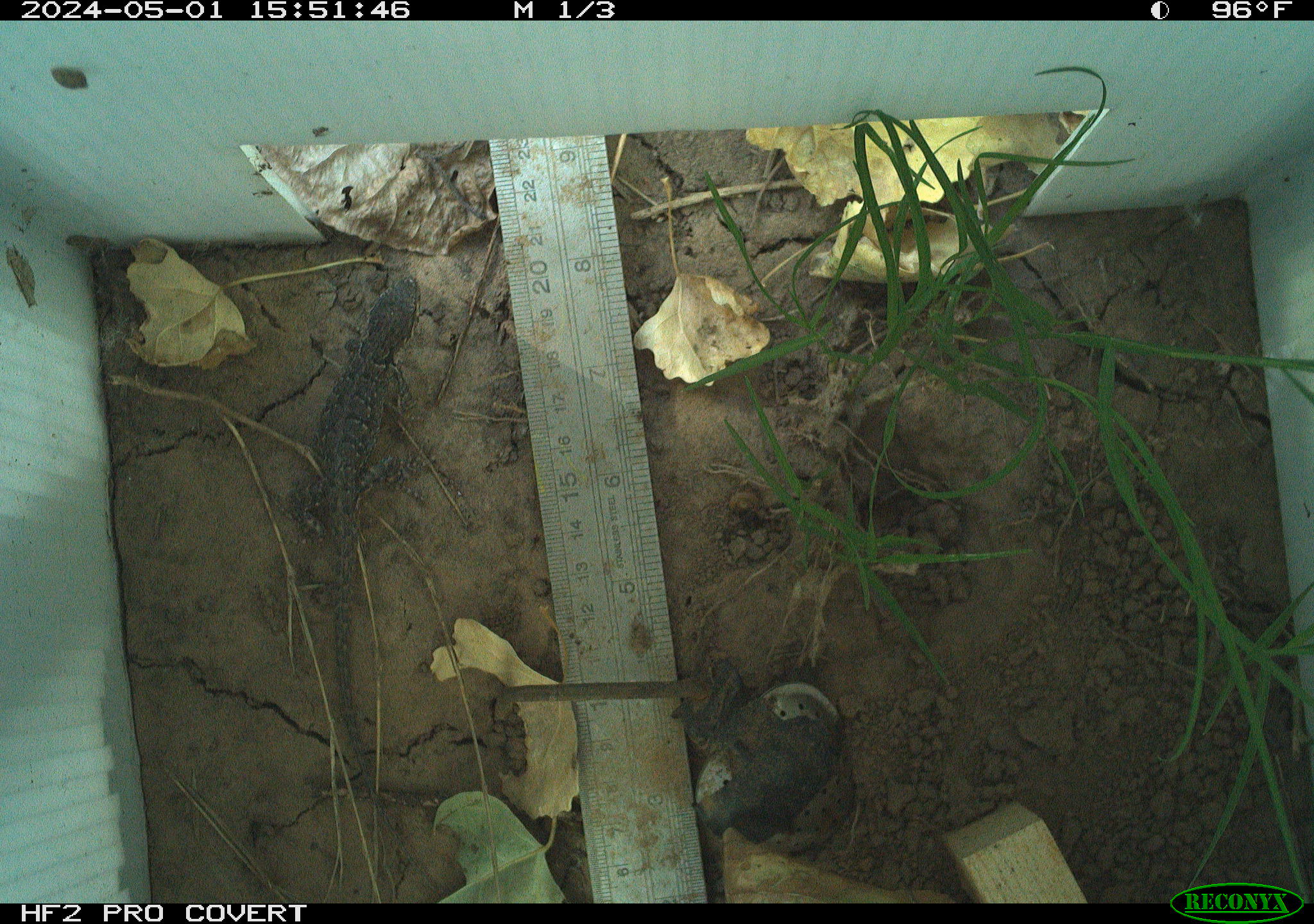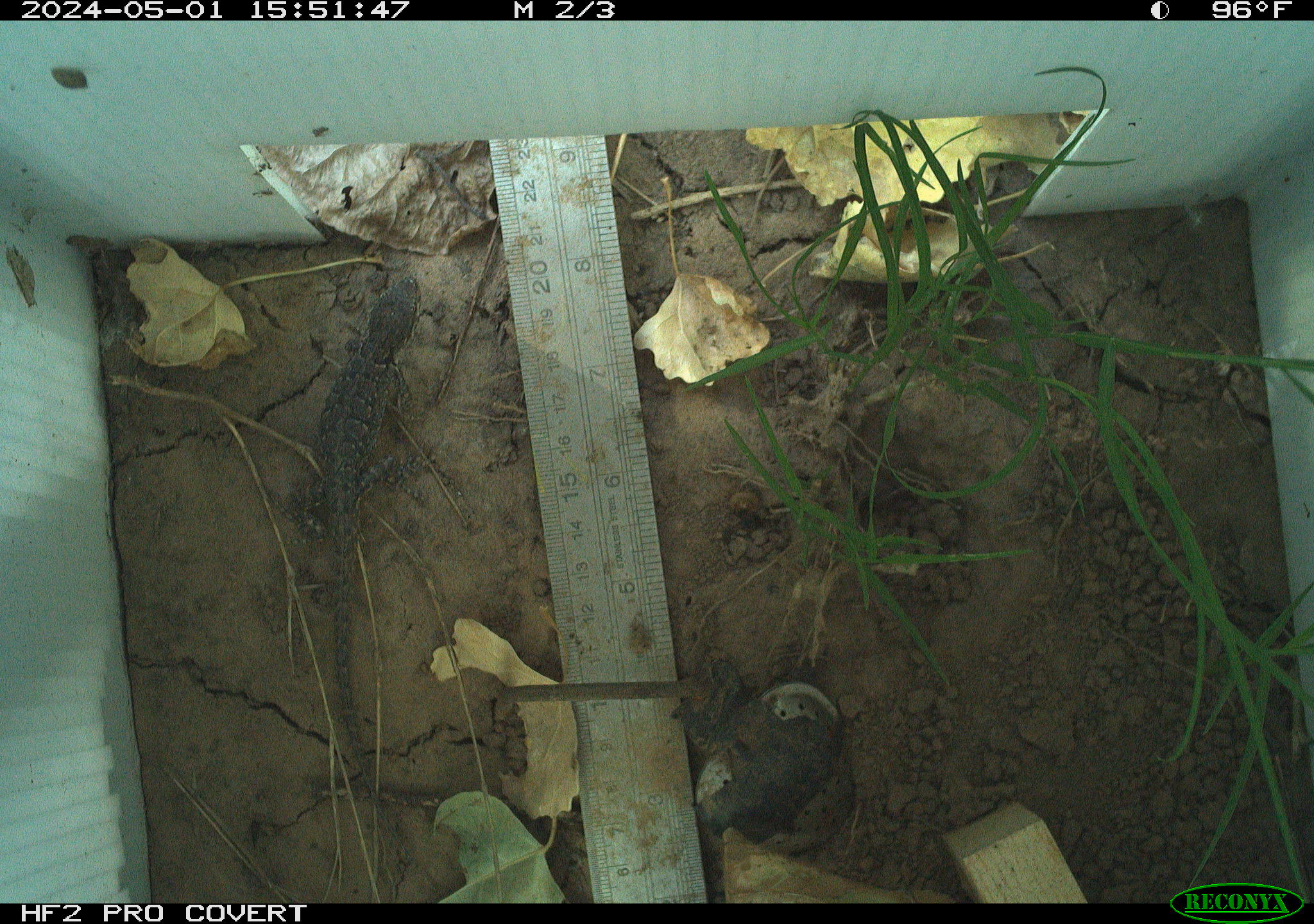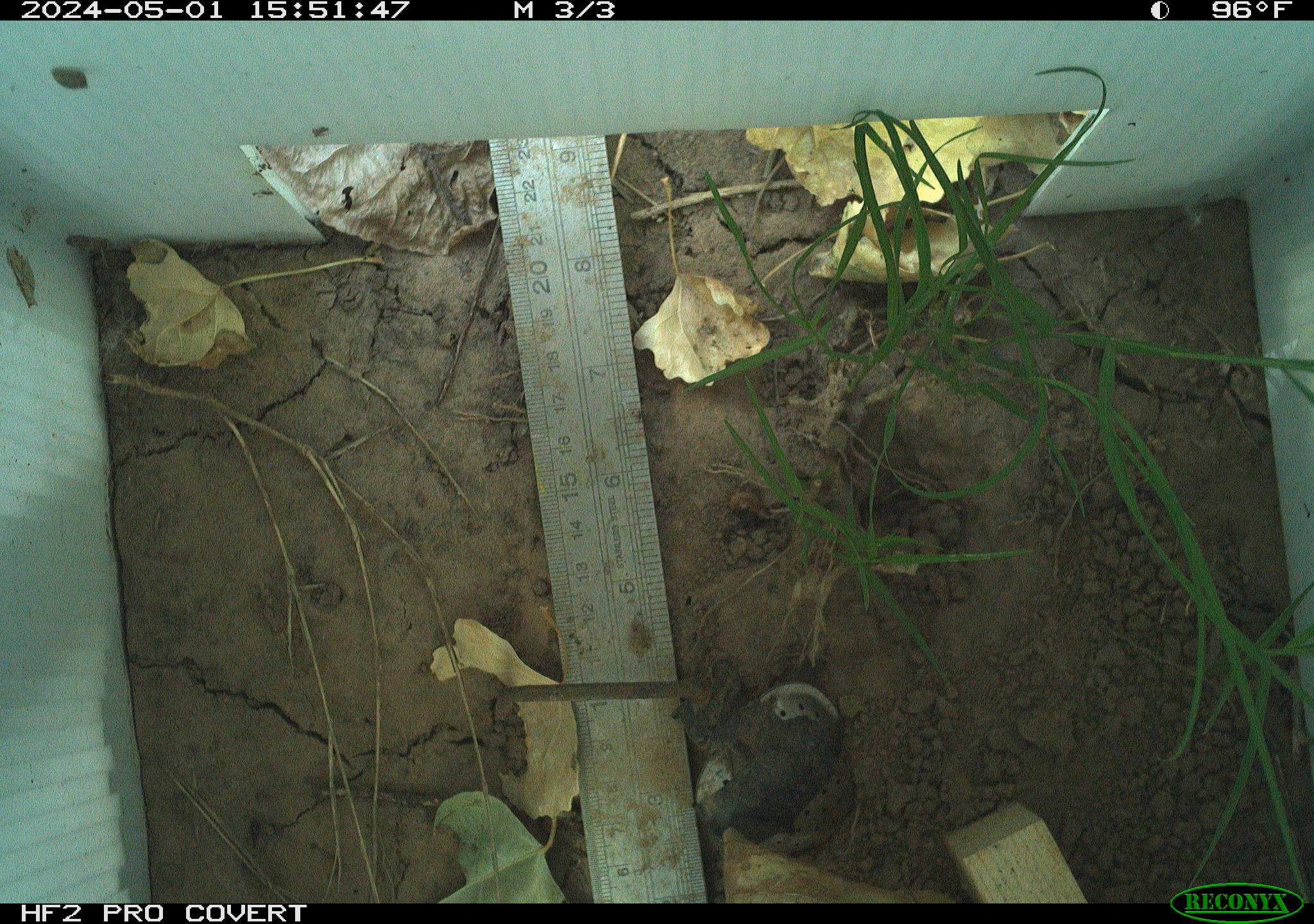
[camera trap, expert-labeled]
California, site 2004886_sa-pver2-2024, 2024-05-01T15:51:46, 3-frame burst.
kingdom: Animalia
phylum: Chordata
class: Reptilia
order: Squamata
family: Phrynosomatidae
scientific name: Phrynosomatidae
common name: phrynosomatid lizards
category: phrynosomatidae family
Phrynosomatidae family (phrynosomatid lizards) (Phrynosomatidae).